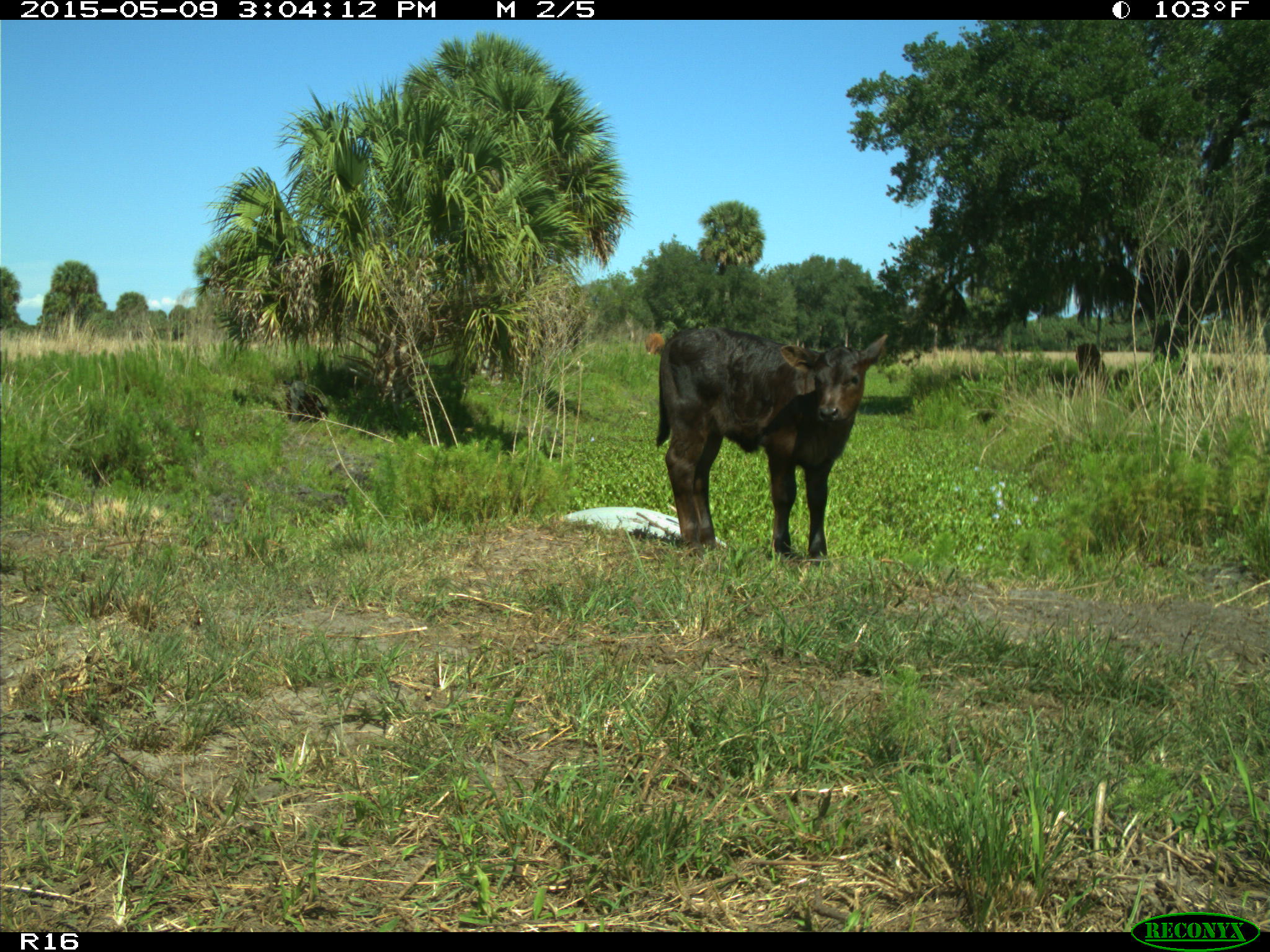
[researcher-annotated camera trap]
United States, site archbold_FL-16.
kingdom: Animalia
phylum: Chordata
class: Mammalia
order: Artiodactyla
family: Bovidae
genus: Bos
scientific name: Bos taurus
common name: domestic cow